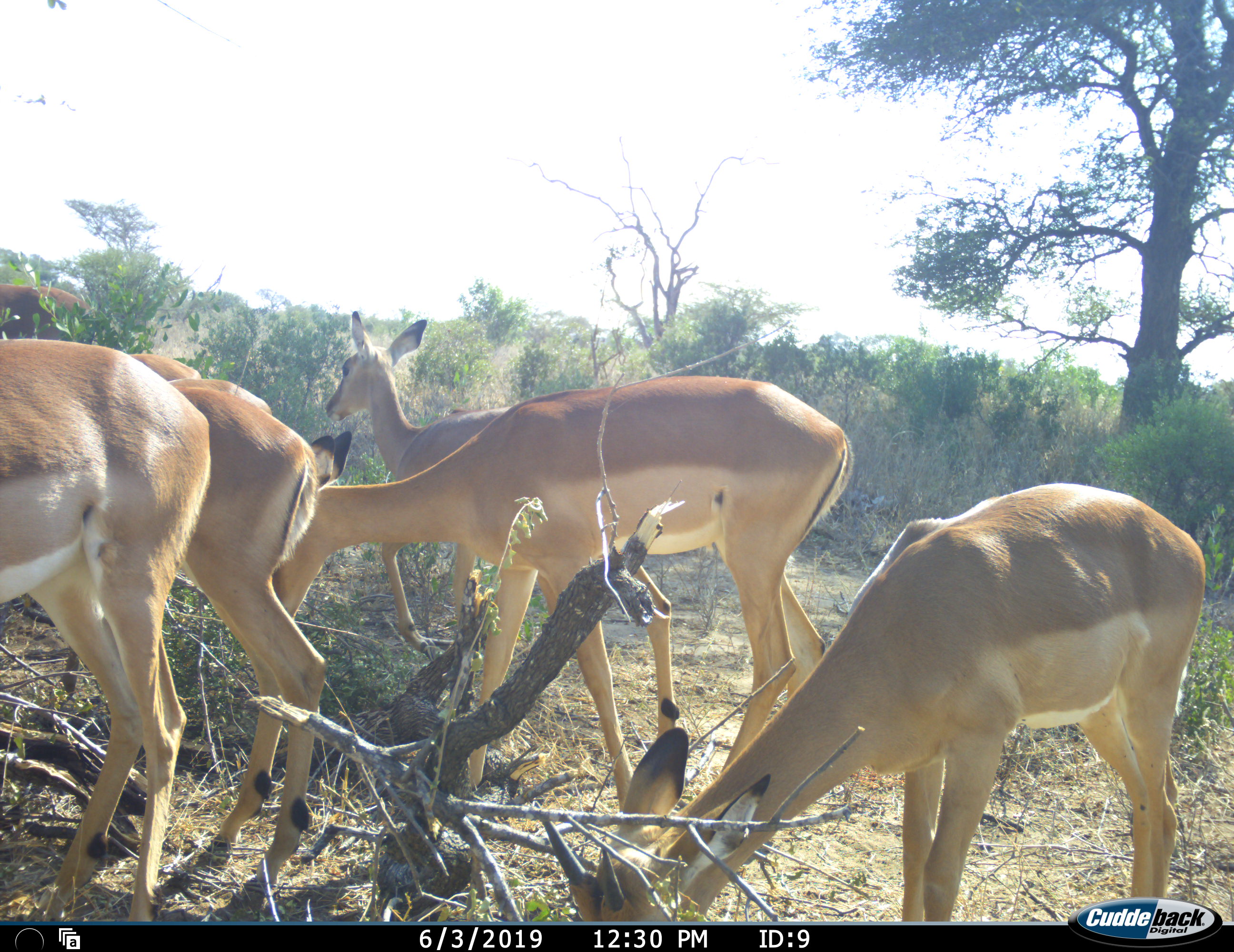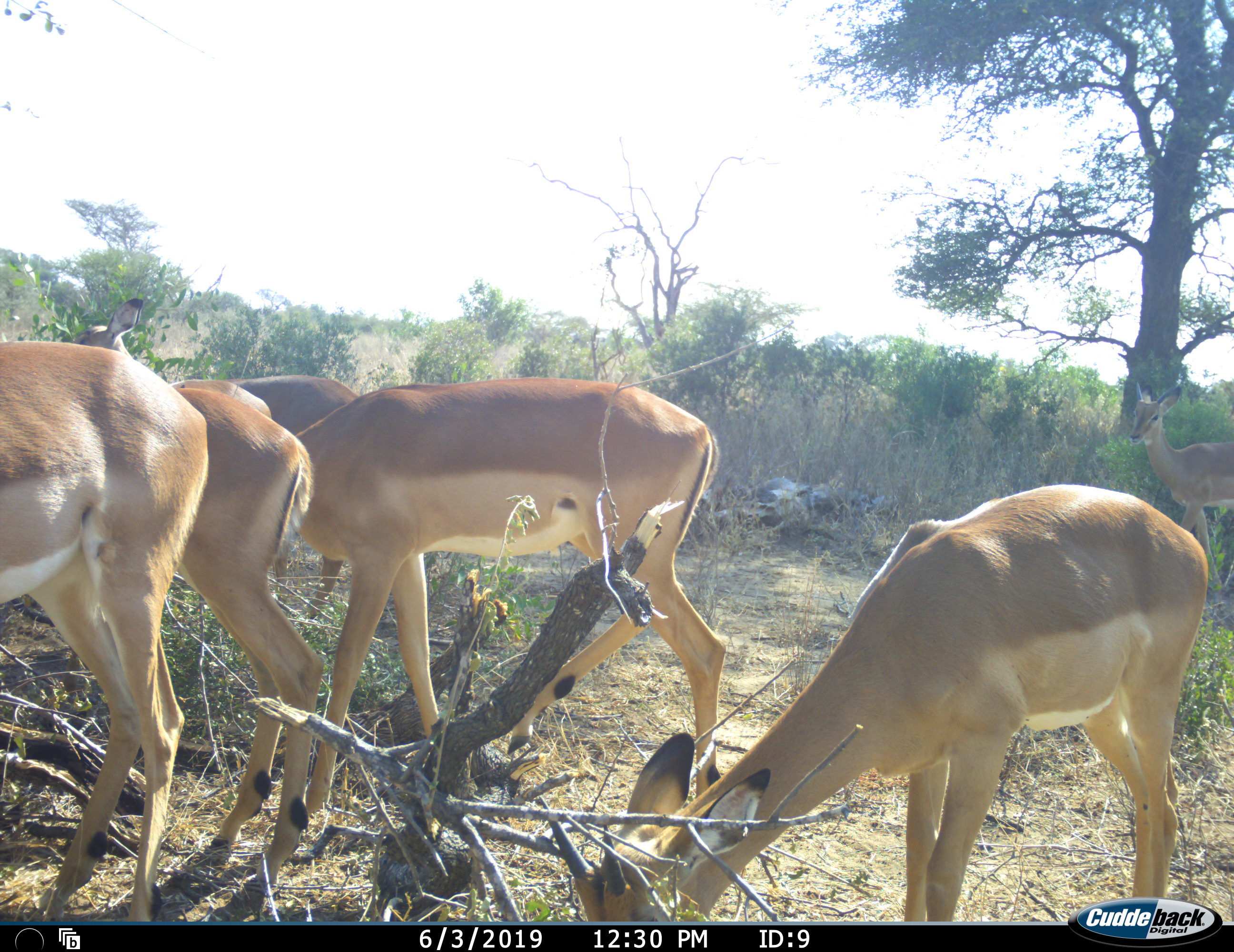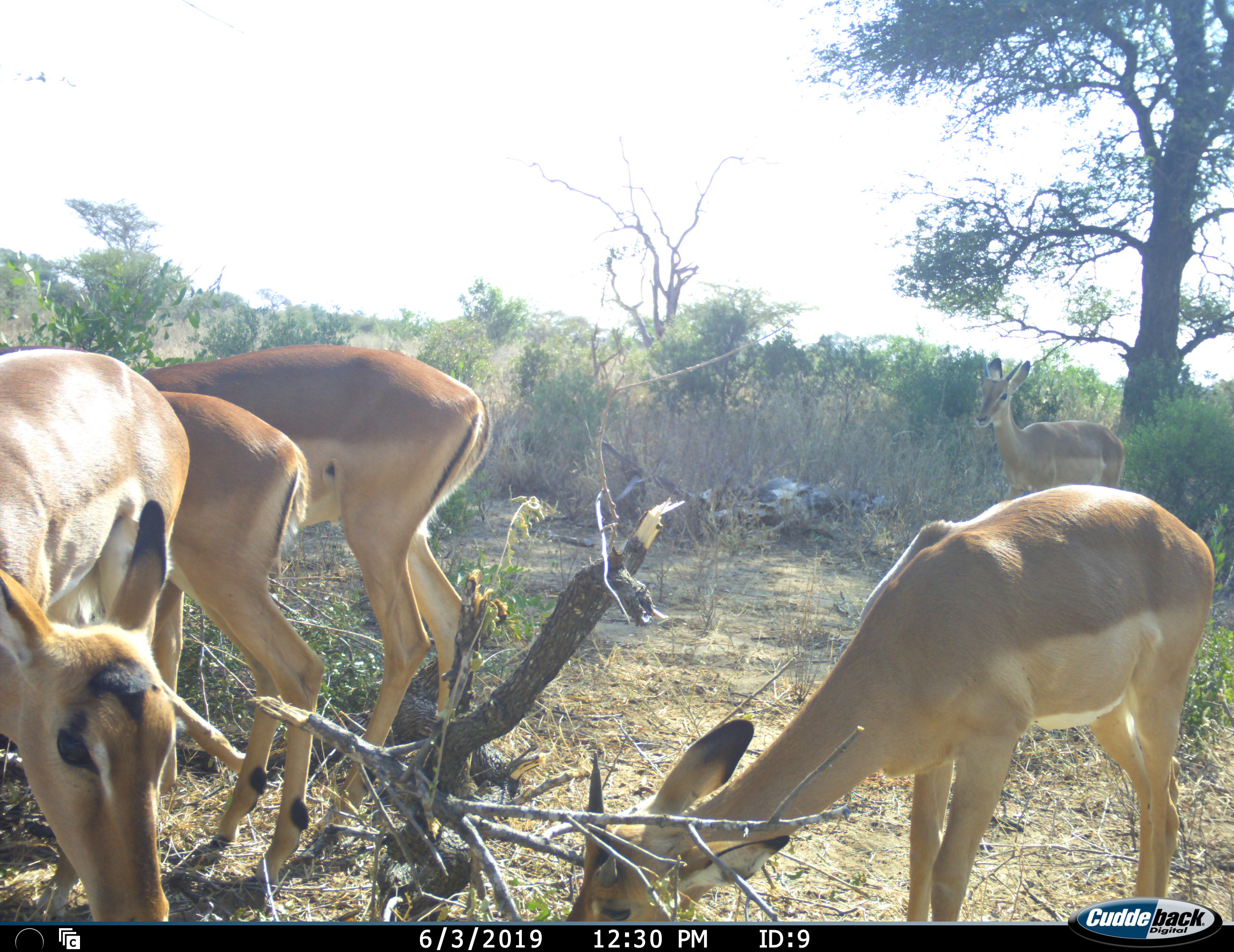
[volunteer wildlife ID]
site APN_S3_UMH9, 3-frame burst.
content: unidentified animal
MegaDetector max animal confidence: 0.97